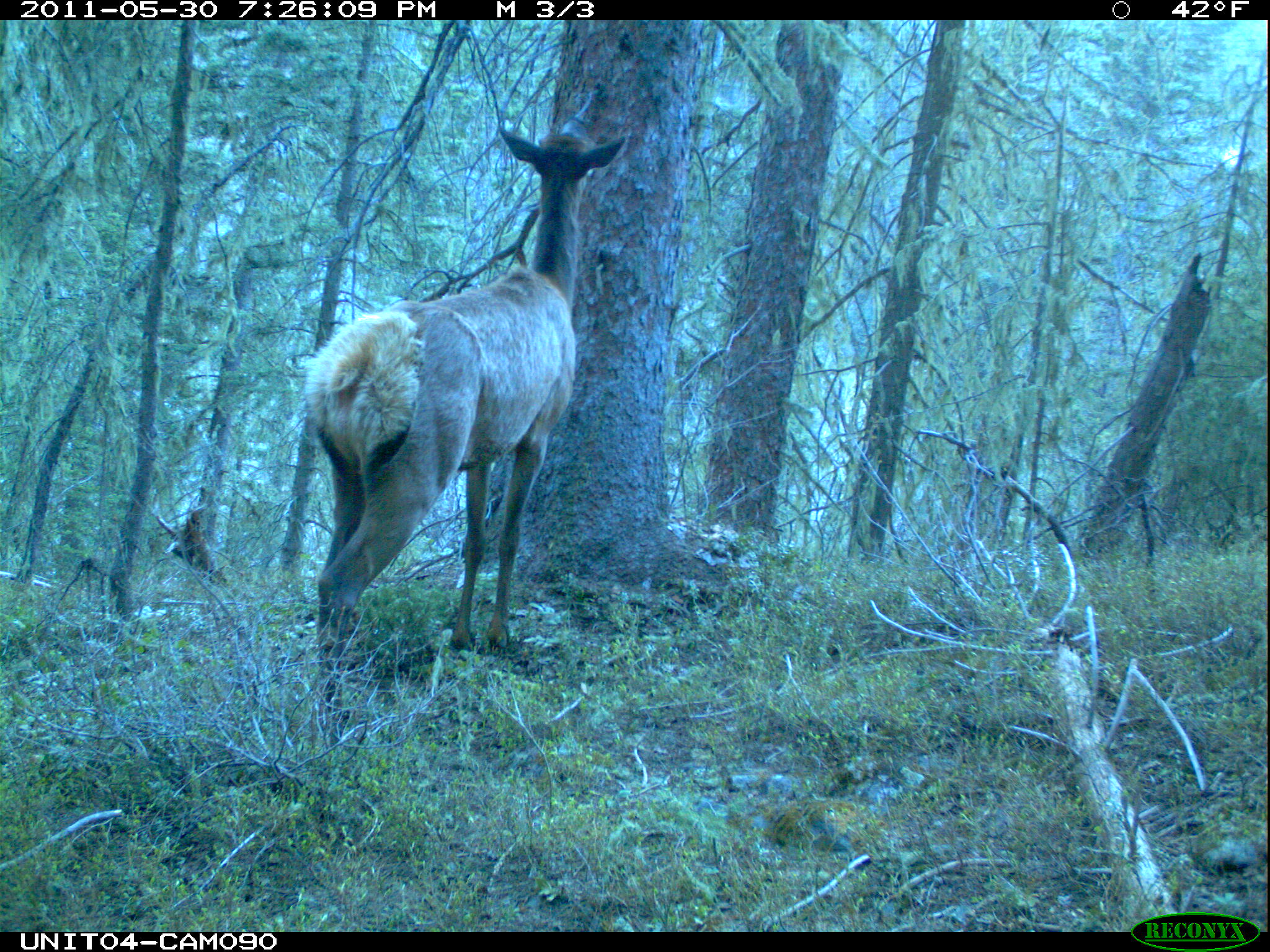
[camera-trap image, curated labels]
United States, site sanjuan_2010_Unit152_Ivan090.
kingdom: Animalia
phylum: Chordata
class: Mammalia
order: Artiodactyla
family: Cervidae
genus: Cervus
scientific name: Cervus elaphus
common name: red deer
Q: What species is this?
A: Cervus elaphus (red deer).